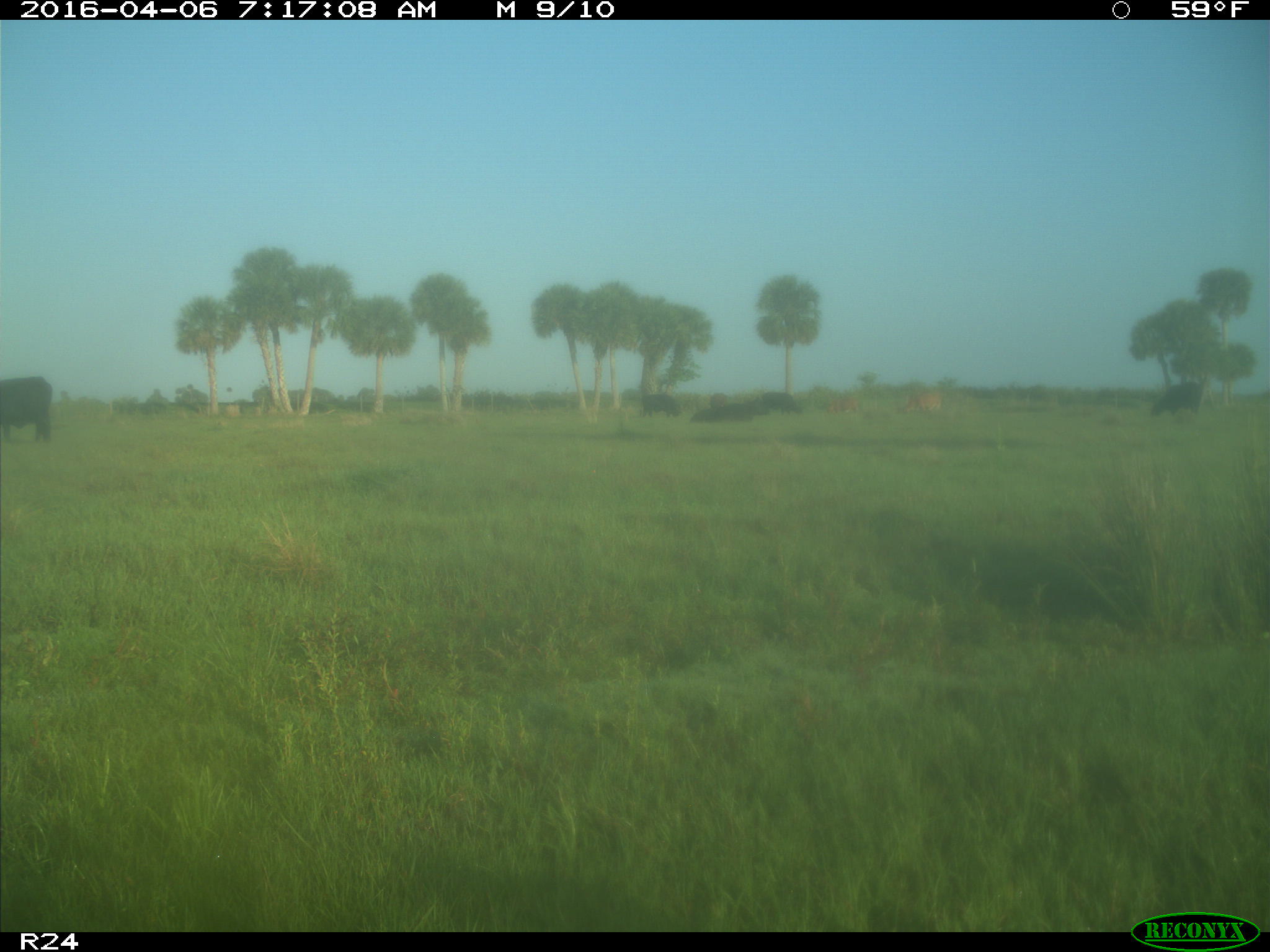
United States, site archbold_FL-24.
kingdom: Animalia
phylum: Chordata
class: Mammalia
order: Artiodactyla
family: Bovidae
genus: Bos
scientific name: Bos taurus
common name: domestic cow